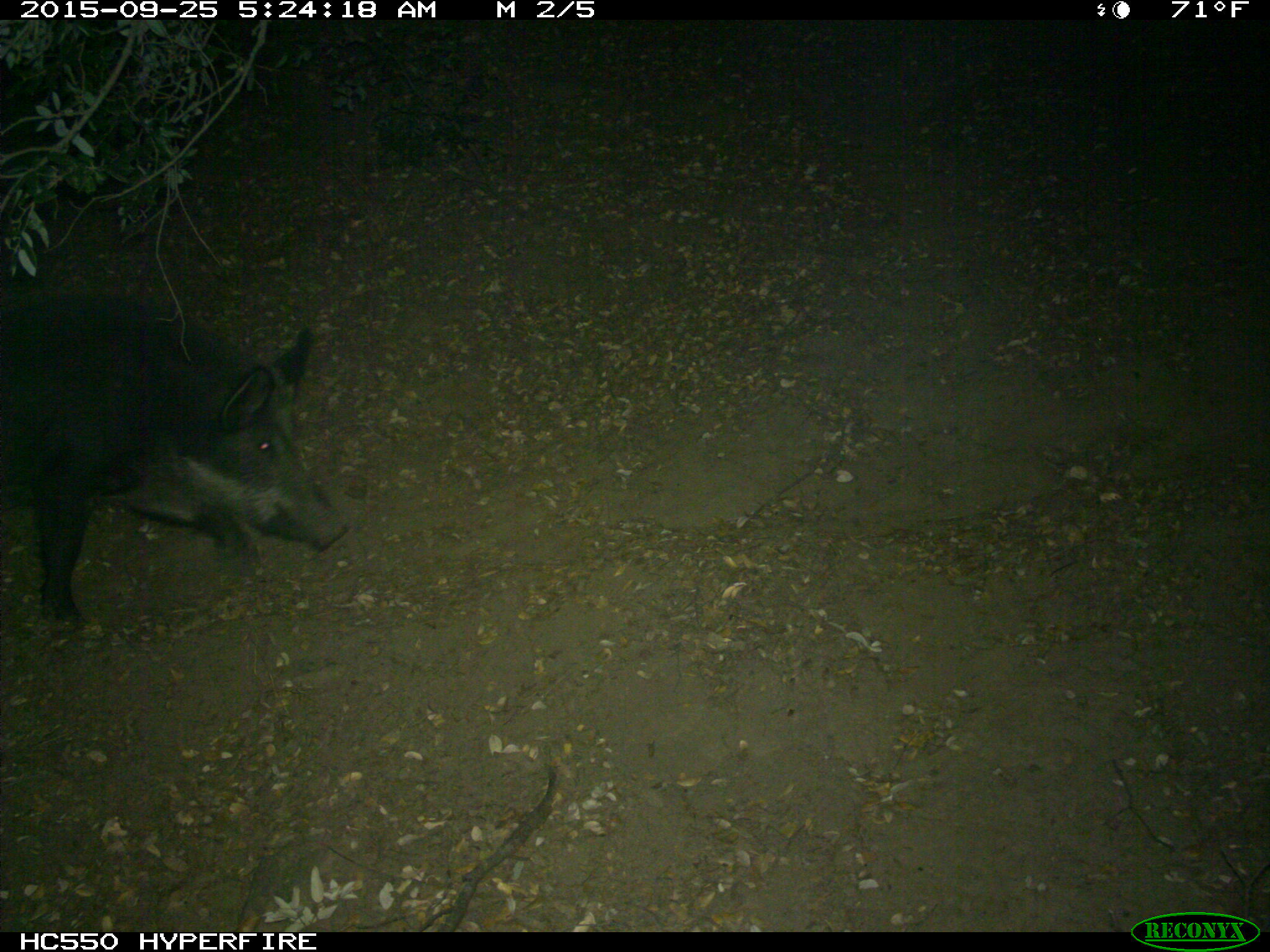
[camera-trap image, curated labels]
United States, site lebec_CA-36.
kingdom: Animalia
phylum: Chordata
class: Mammalia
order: Artiodactyla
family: Suidae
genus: Sus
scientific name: Sus scrofa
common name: wild boar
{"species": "Sus scrofa (wild boar)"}